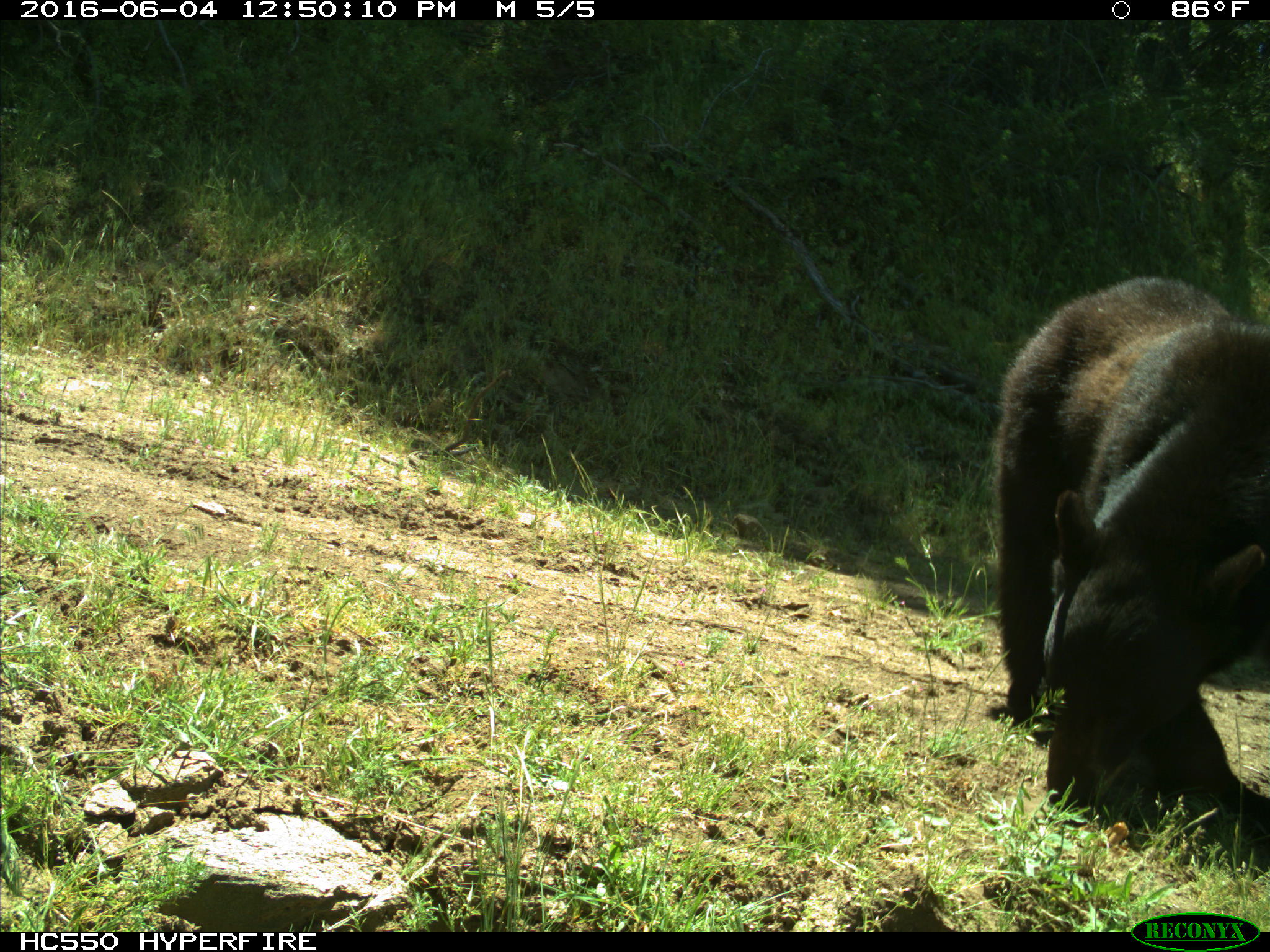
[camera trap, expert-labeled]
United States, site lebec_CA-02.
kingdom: Animalia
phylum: Chordata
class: Mammalia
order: Carnivora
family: Ursidae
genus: Ursus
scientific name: Ursus americanus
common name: american black bear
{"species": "Ursus americanus (american black bear)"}